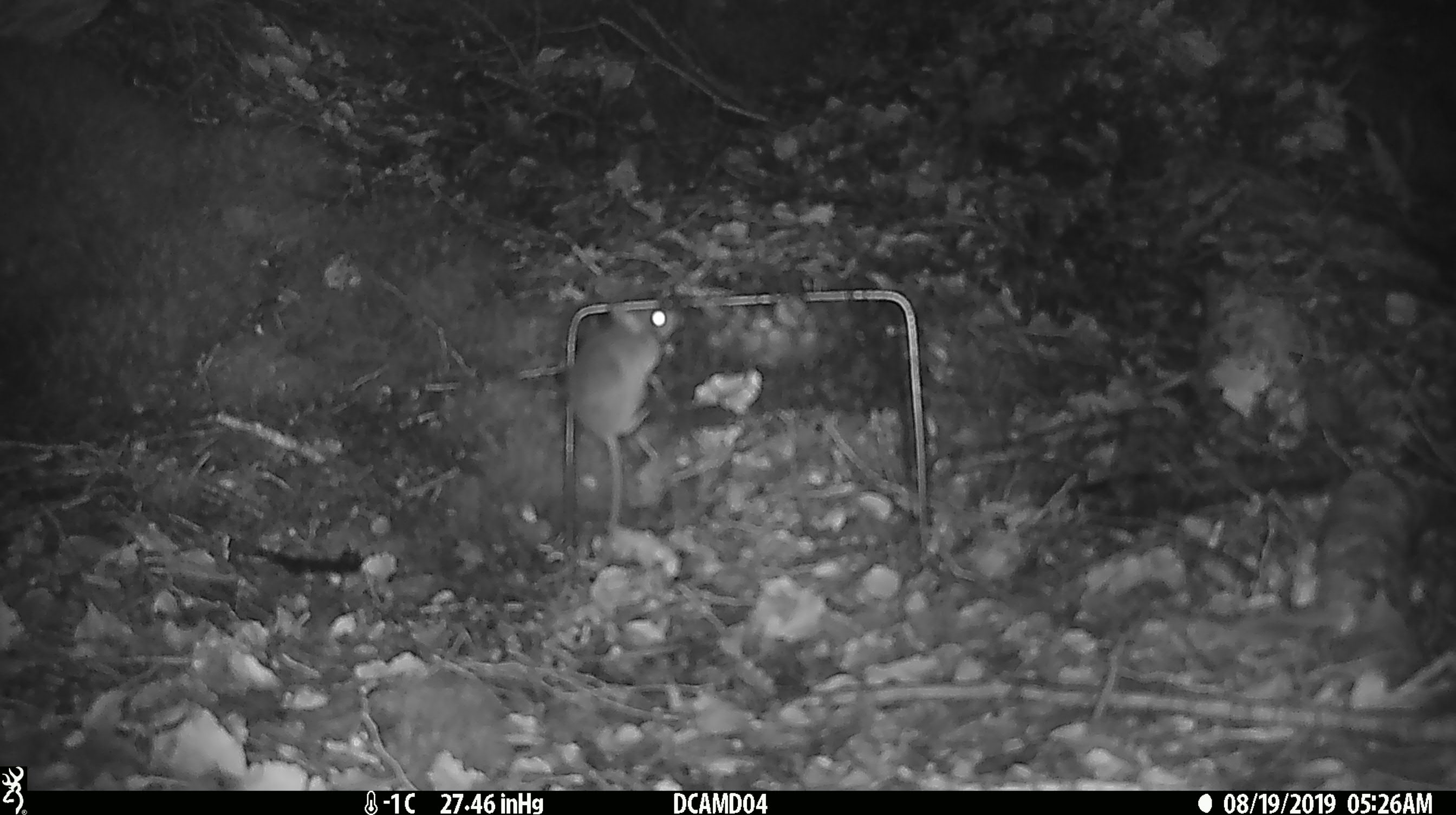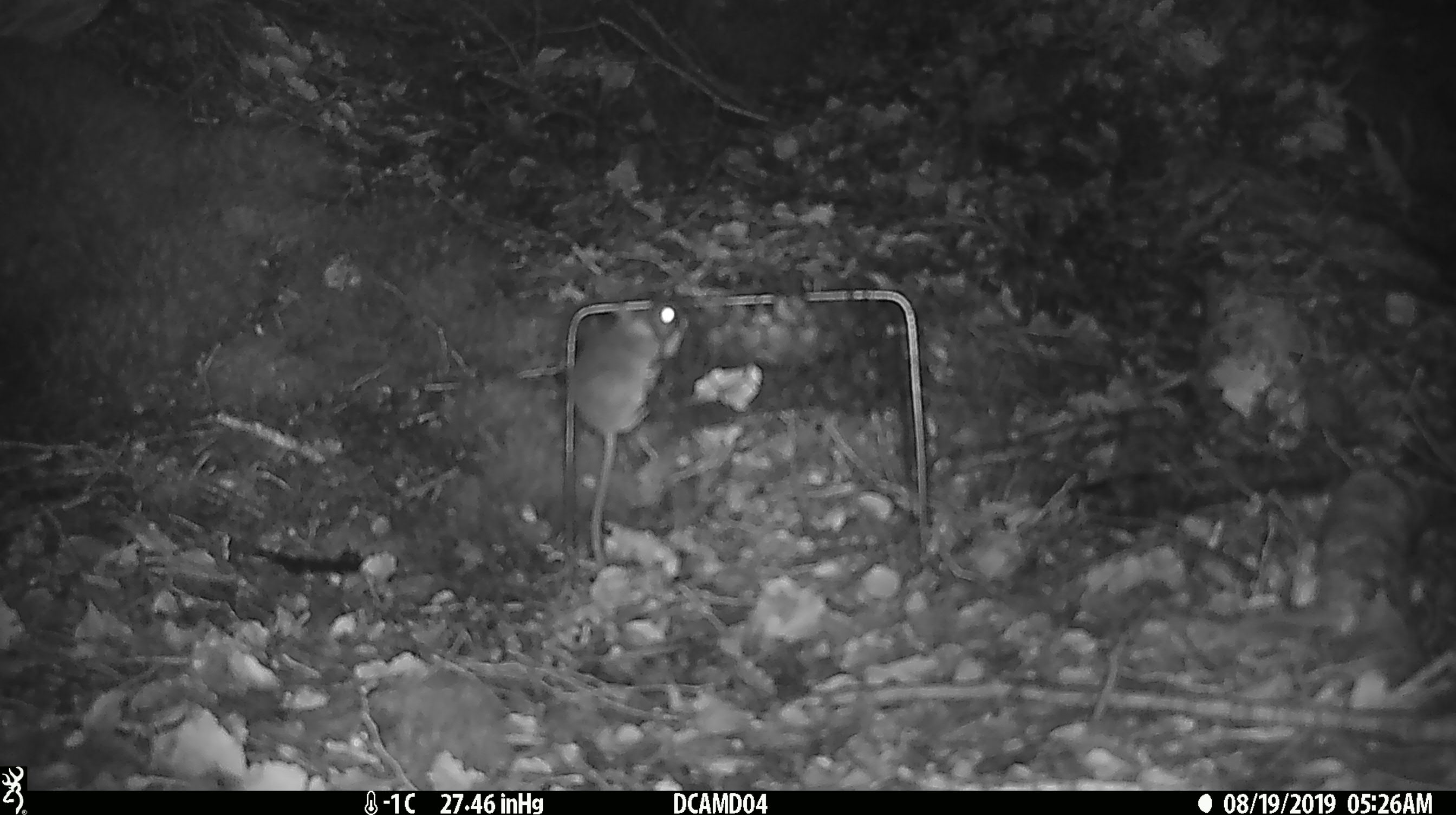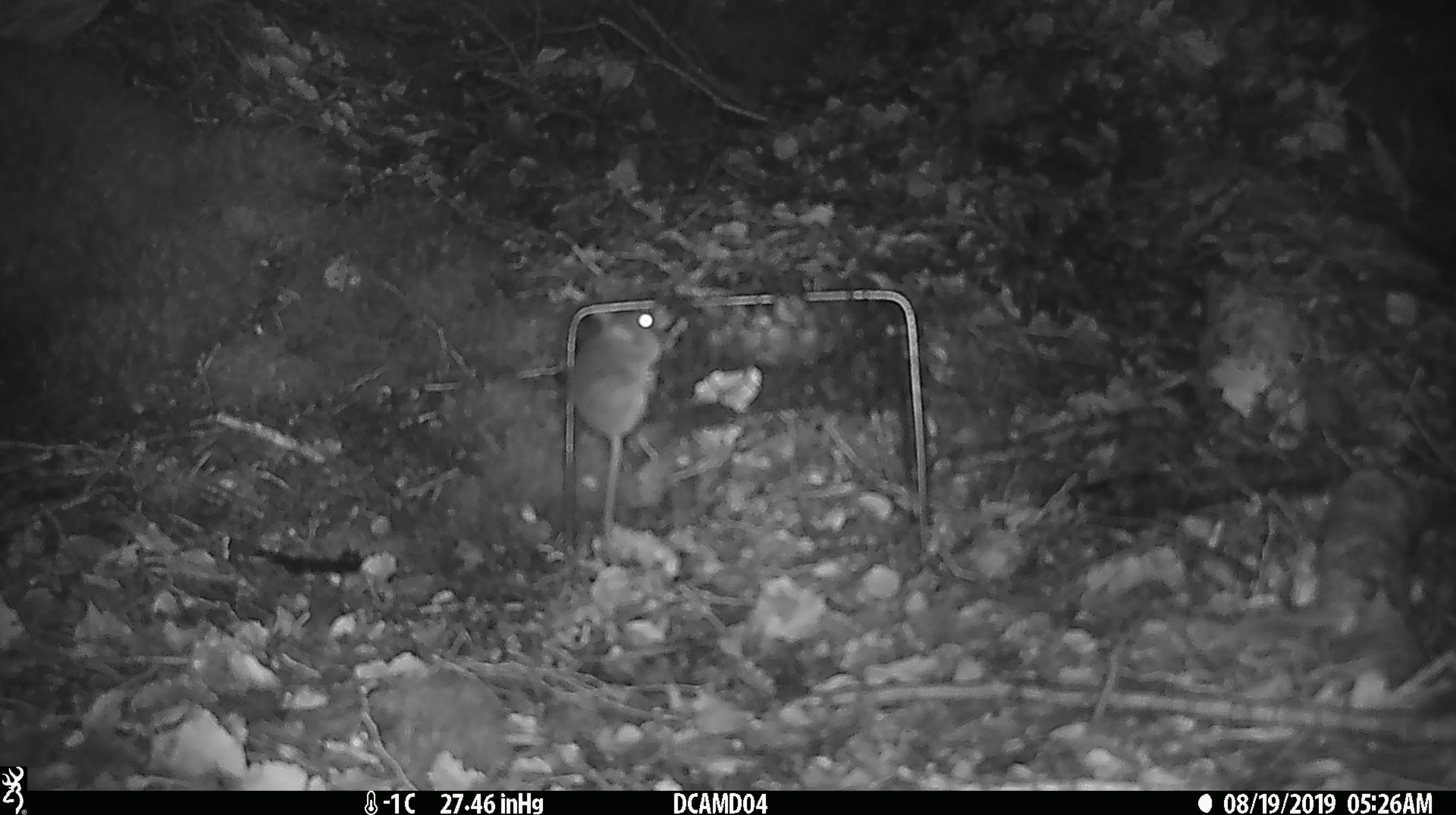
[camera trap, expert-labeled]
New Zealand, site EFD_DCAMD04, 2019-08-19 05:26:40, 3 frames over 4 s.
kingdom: Animalia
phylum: Chordata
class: Mammalia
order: Rodentia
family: Muridae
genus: Mus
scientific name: Mus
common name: mouse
Mouse (Mus).